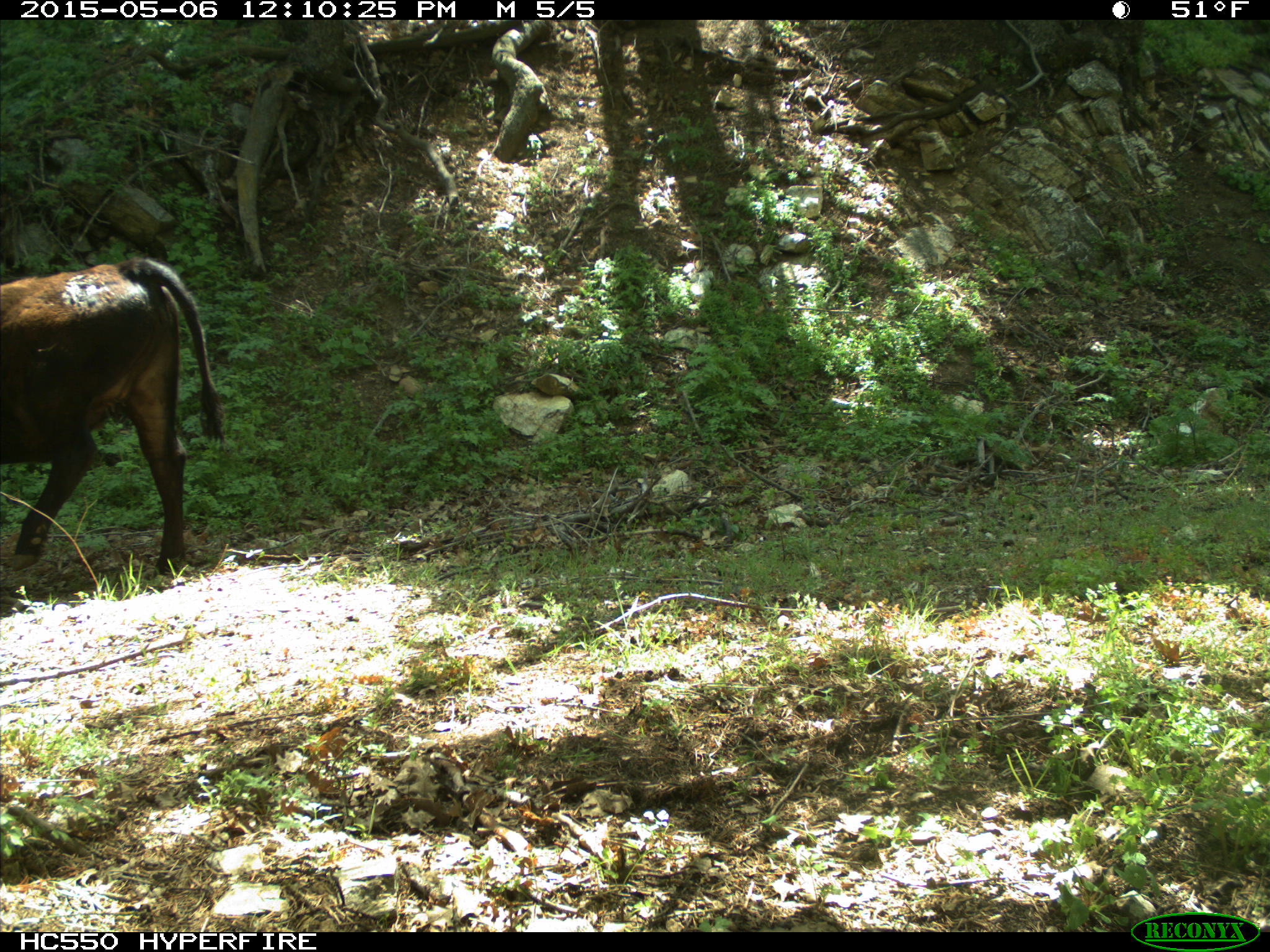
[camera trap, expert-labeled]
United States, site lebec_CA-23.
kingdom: Animalia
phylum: Chordata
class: Mammalia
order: Artiodactyla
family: Bovidae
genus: Bos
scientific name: Bos taurus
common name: domestic cow